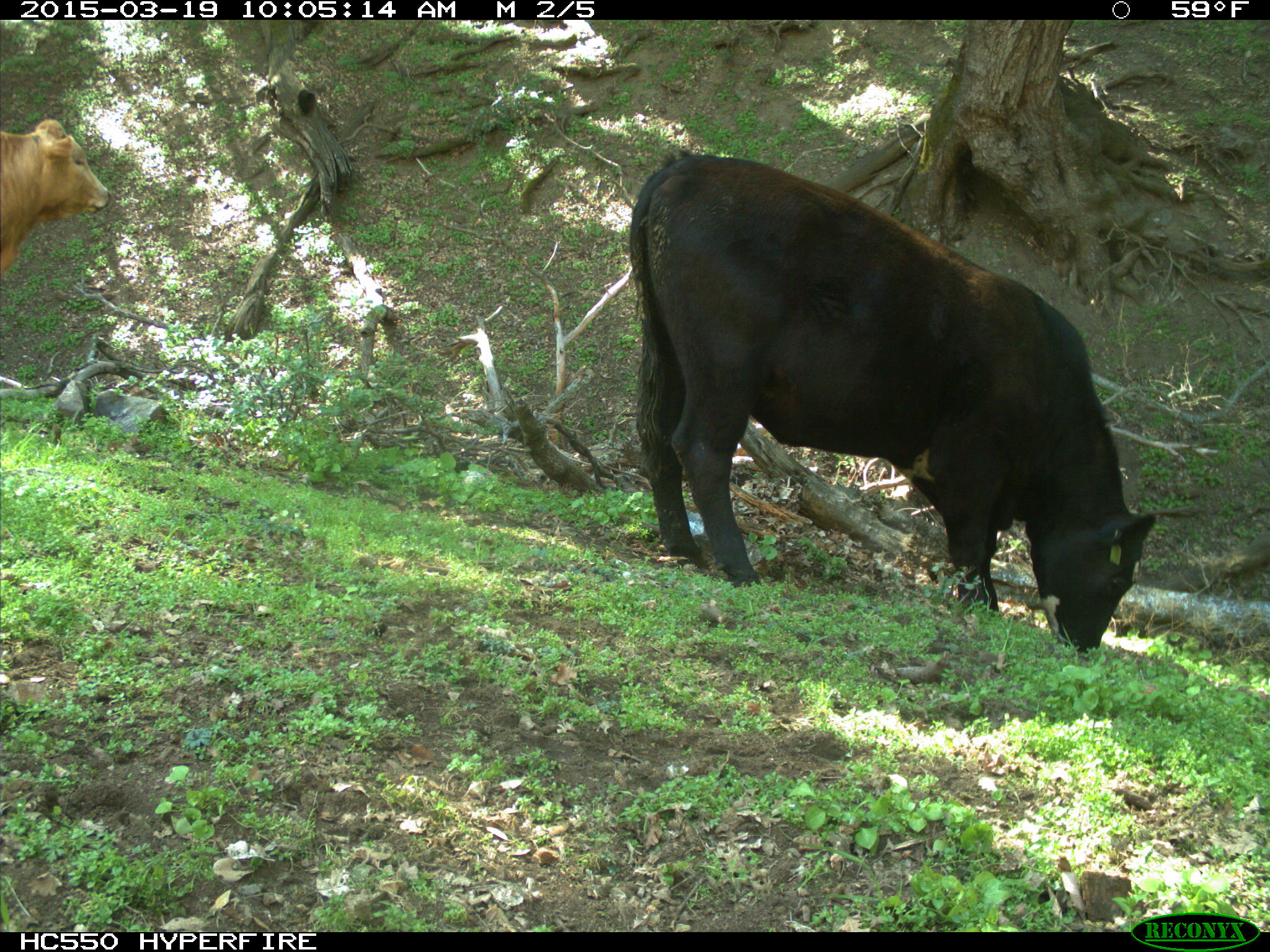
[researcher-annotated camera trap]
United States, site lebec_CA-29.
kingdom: Animalia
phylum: Chordata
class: Mammalia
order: Artiodactyla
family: Bovidae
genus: Bos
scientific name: Bos taurus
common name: domestic cow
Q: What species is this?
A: Bos taurus (domestic cow).